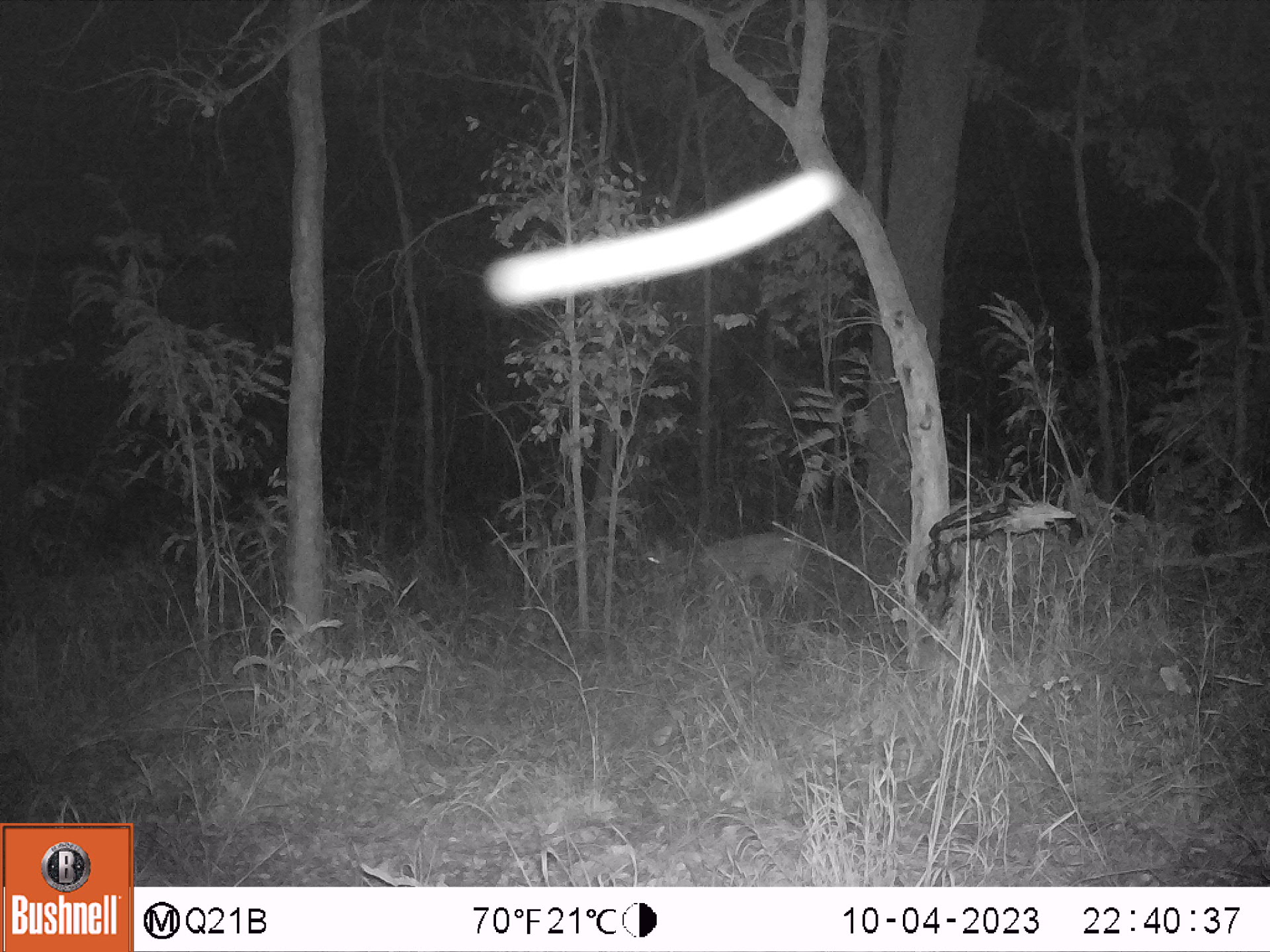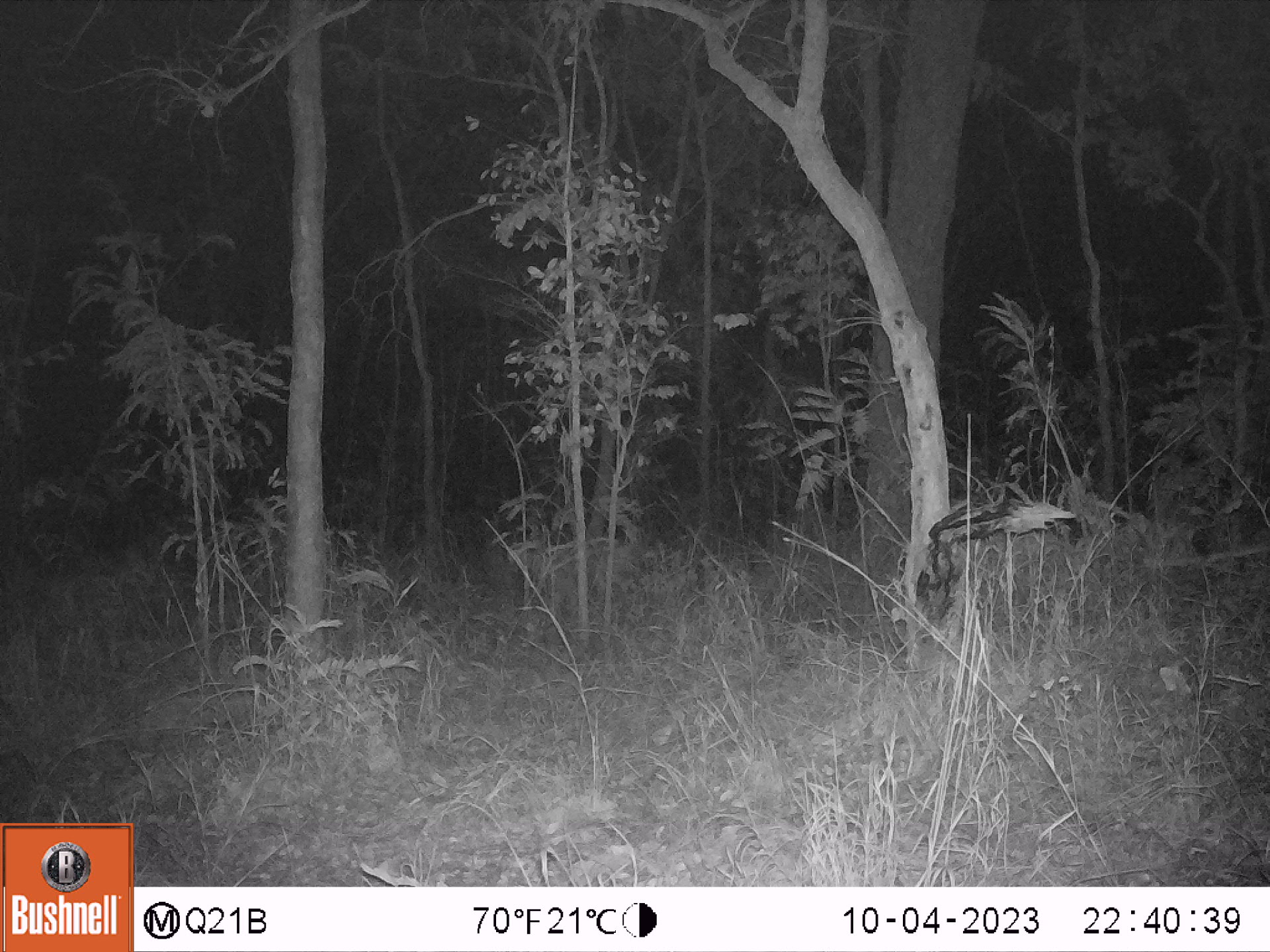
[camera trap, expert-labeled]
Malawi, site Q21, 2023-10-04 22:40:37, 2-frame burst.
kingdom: Animalia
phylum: Chordata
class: Mammalia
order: Artiodactyla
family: Bovidae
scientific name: Antilopinae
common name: small antelope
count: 1